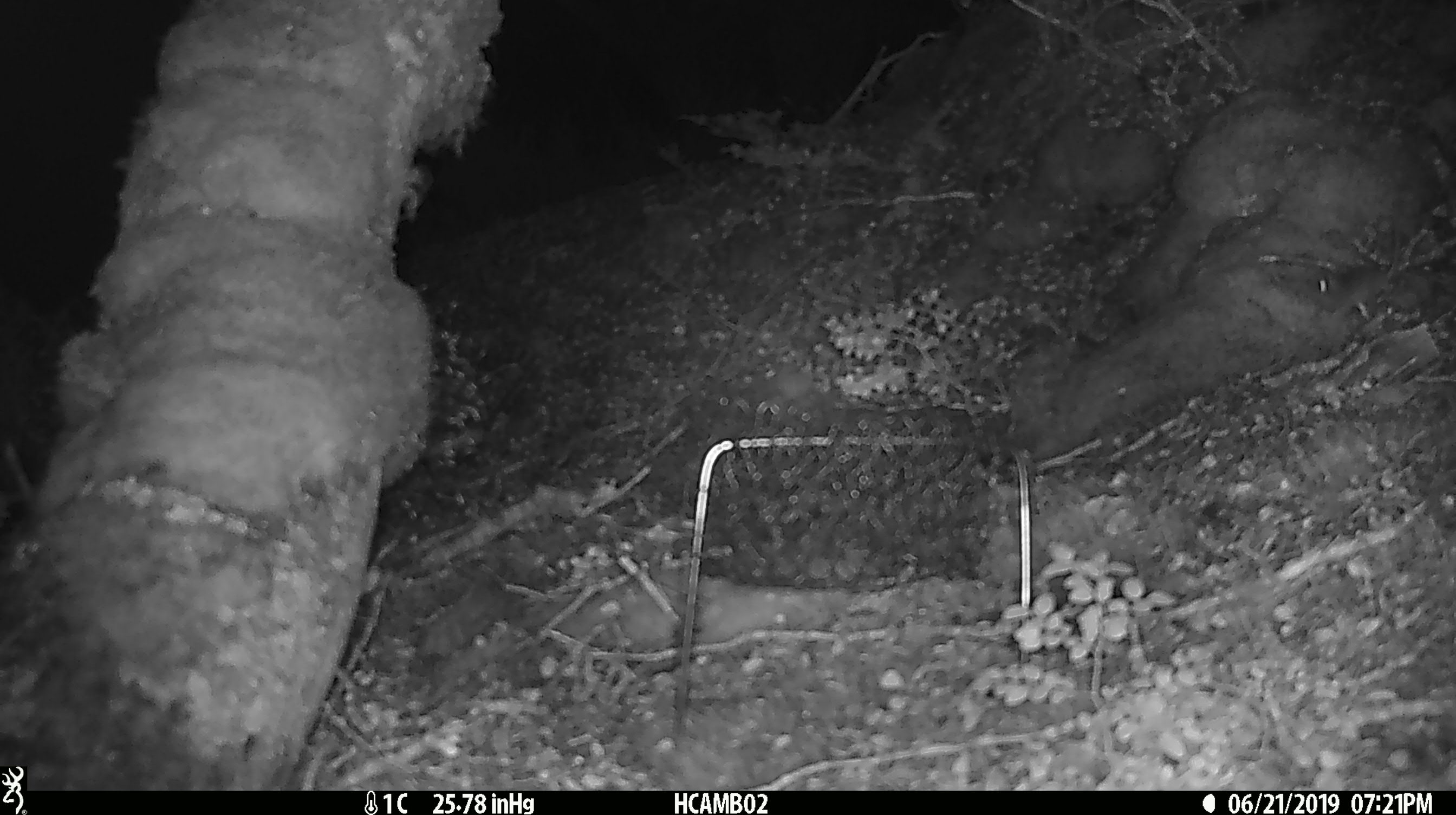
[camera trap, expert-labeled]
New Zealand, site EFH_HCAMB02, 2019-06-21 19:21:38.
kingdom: Animalia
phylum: Chordata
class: Mammalia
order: Rodentia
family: Muridae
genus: Mus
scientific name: Mus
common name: mouse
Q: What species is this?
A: Mouse (Mus).